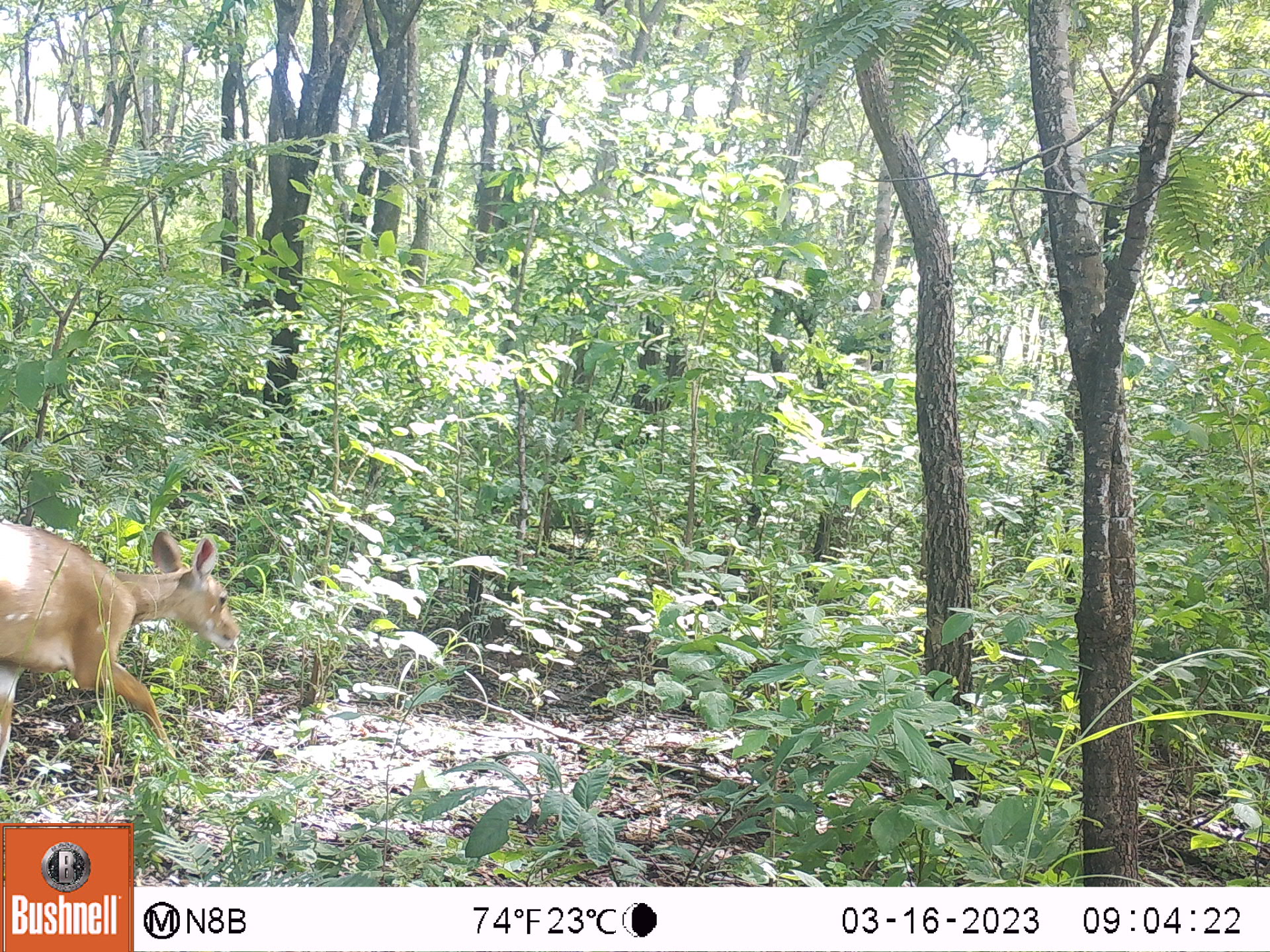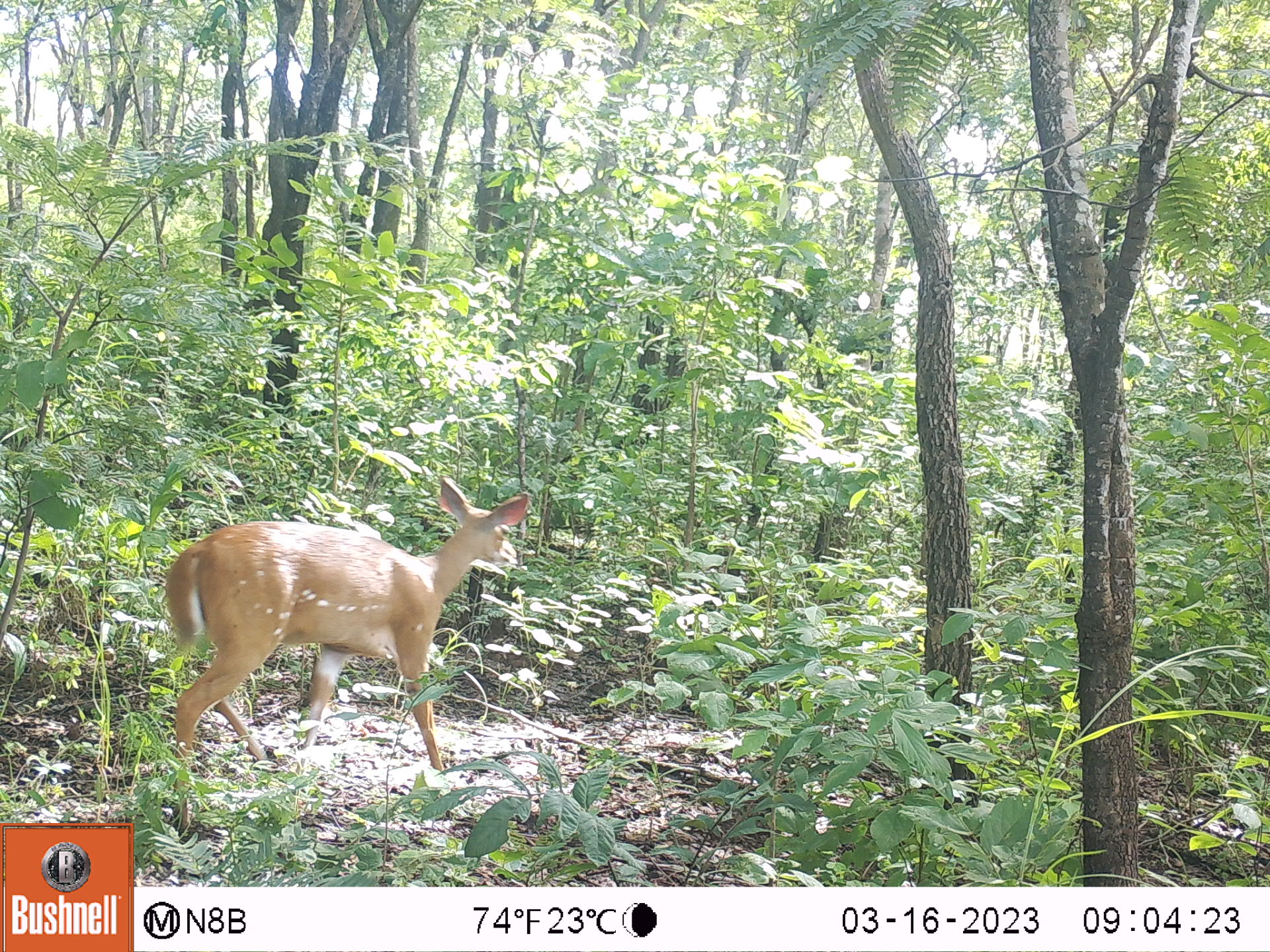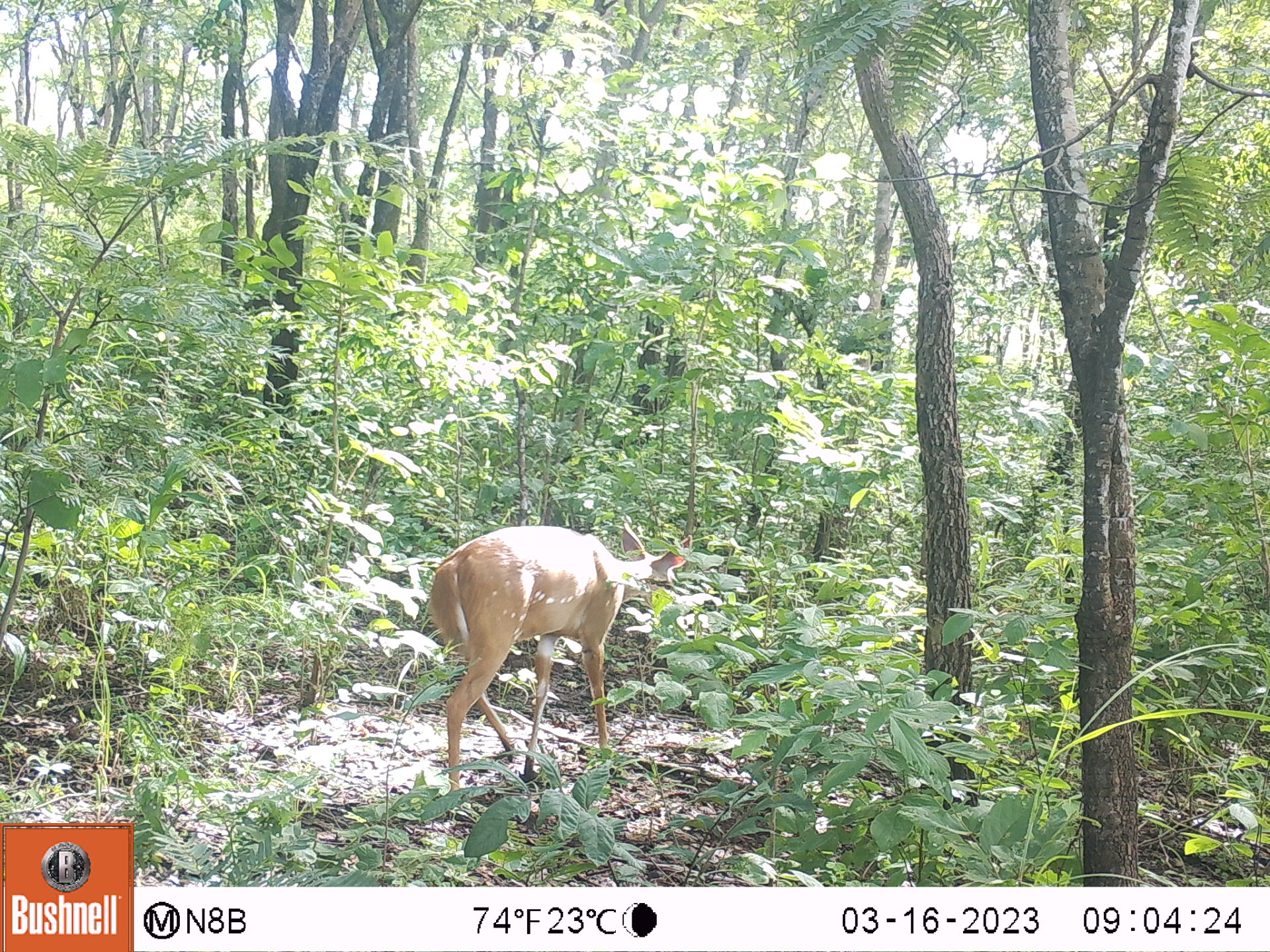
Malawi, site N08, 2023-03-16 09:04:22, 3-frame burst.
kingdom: Animalia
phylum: Chordata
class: Mammalia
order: Artiodactyla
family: Bovidae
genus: Tragelaphus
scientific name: Tragelaphus sylvaticus sylvaticus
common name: cape bushbuck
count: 1